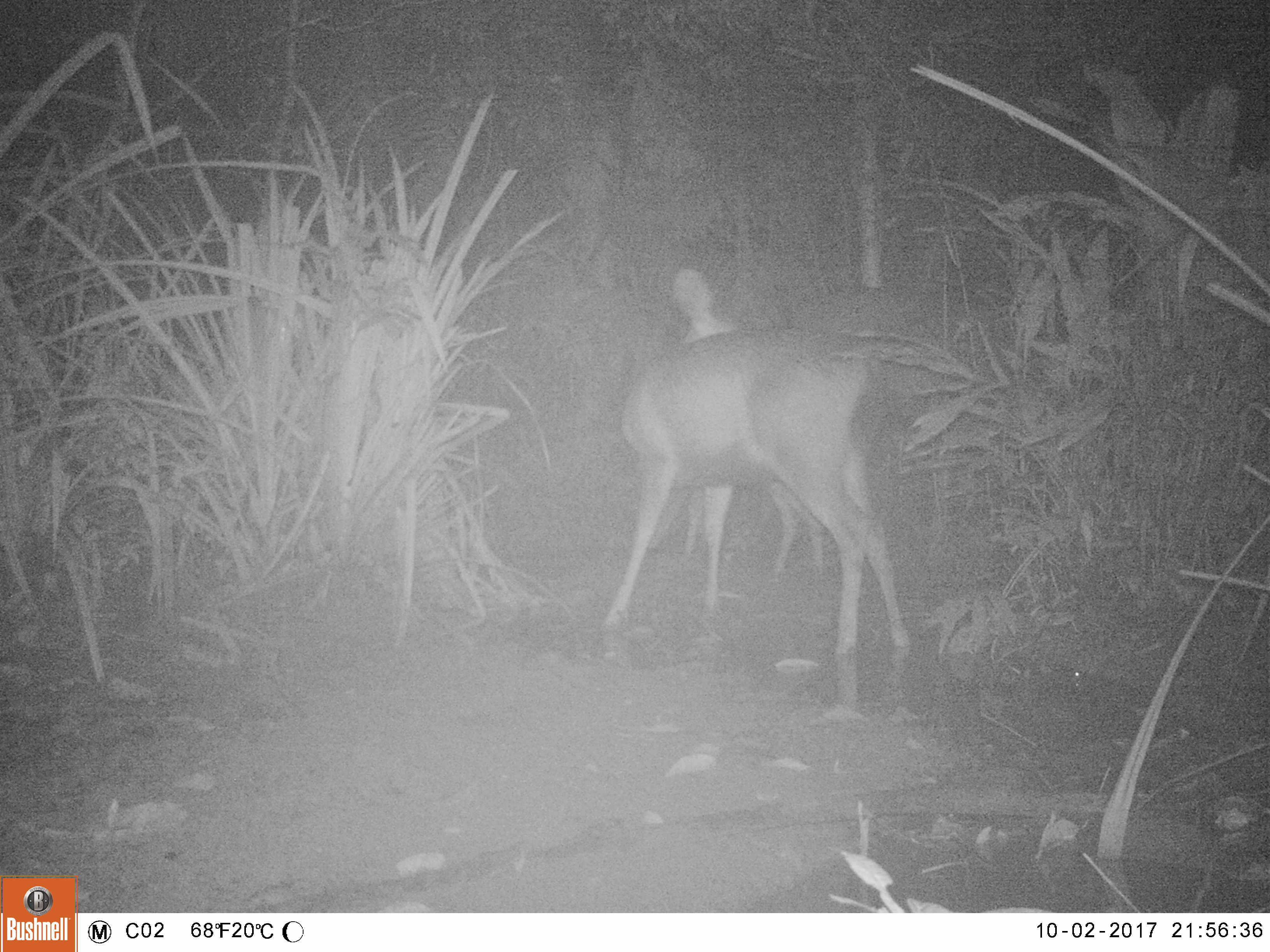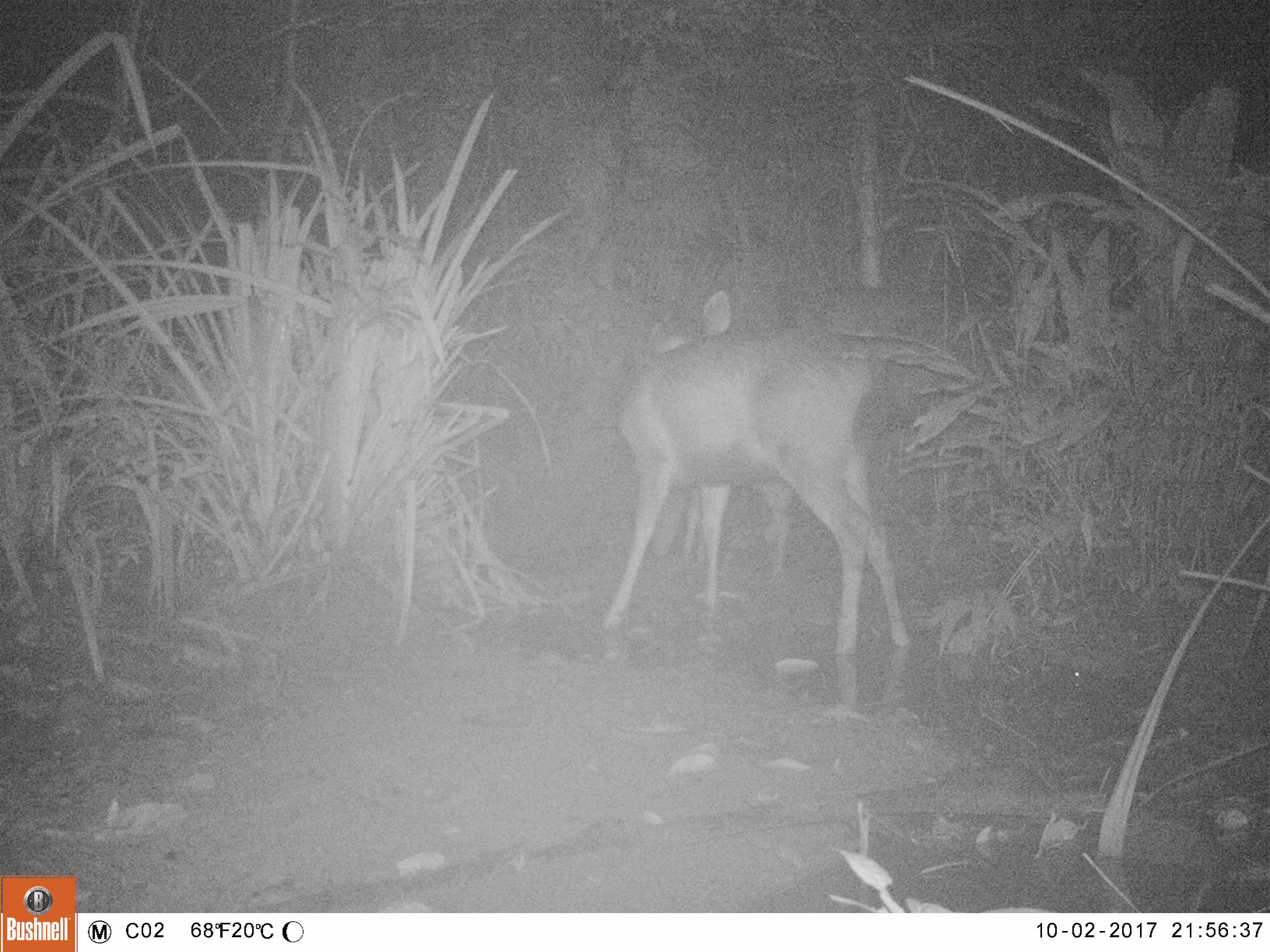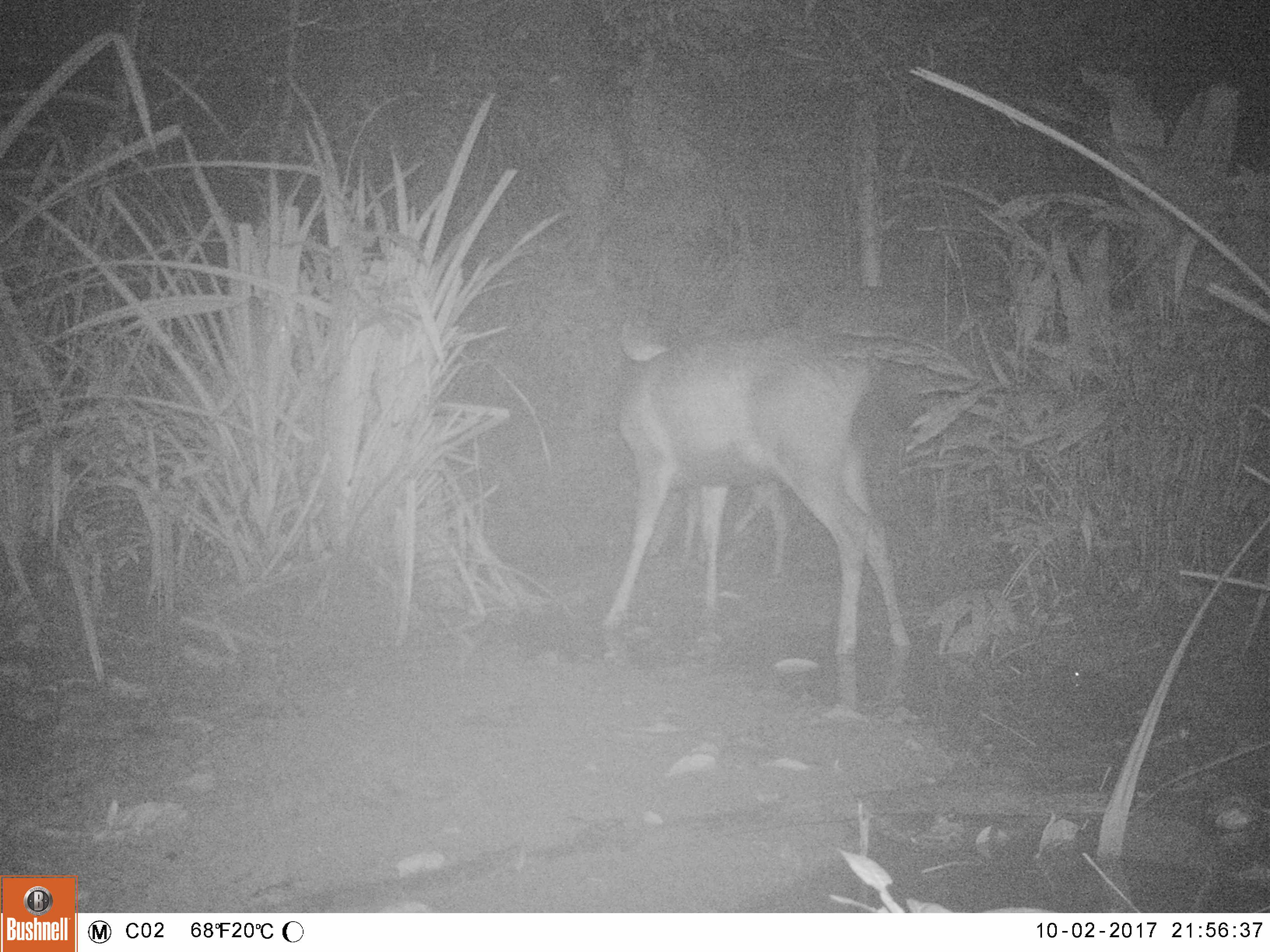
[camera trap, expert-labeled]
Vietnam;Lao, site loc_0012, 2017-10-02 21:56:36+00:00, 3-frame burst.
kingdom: Animalia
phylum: Chordata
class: Mammalia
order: Artiodactyla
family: Cervidae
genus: Rusa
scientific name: Rusa unicolor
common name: sambar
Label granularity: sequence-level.